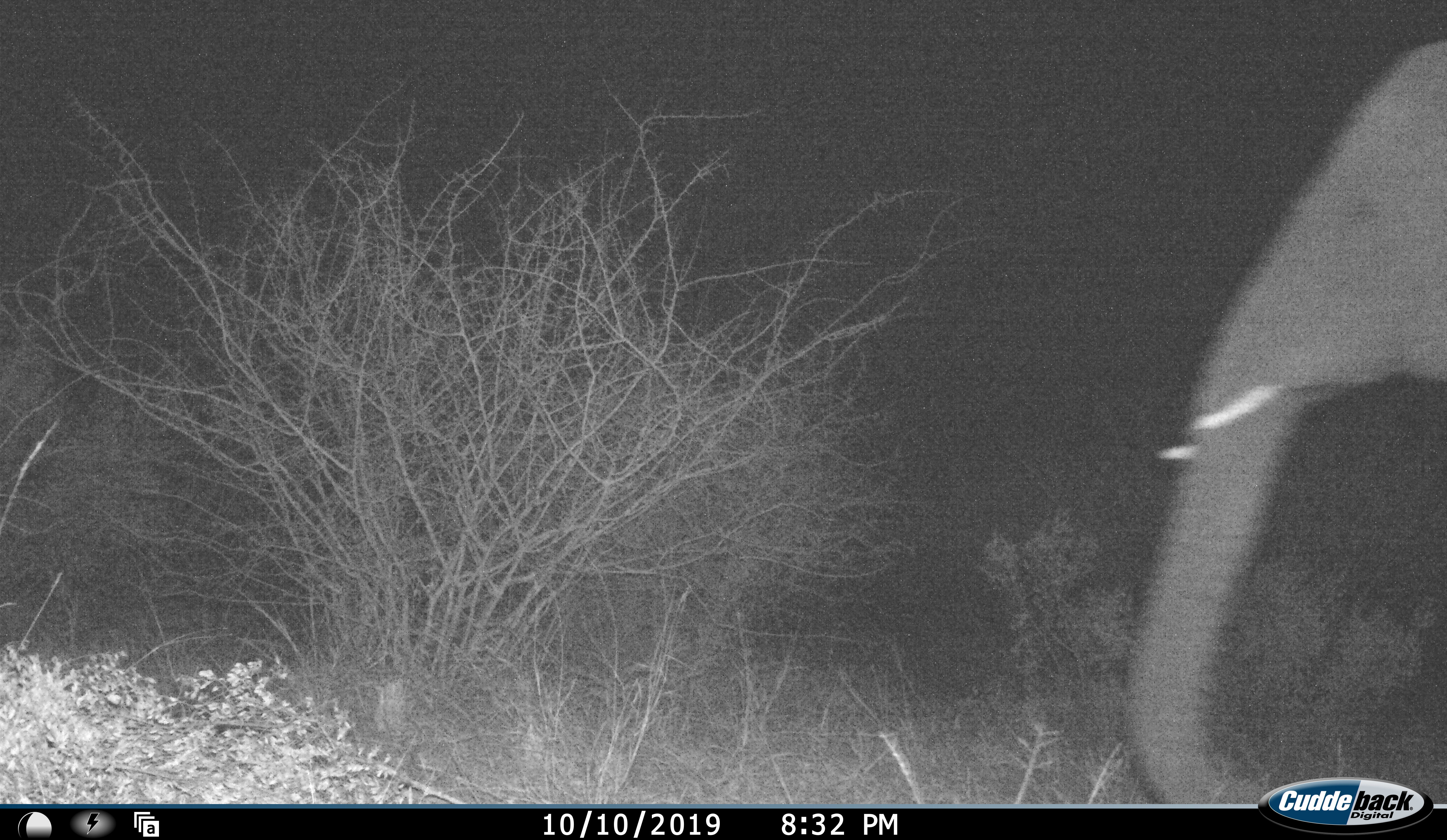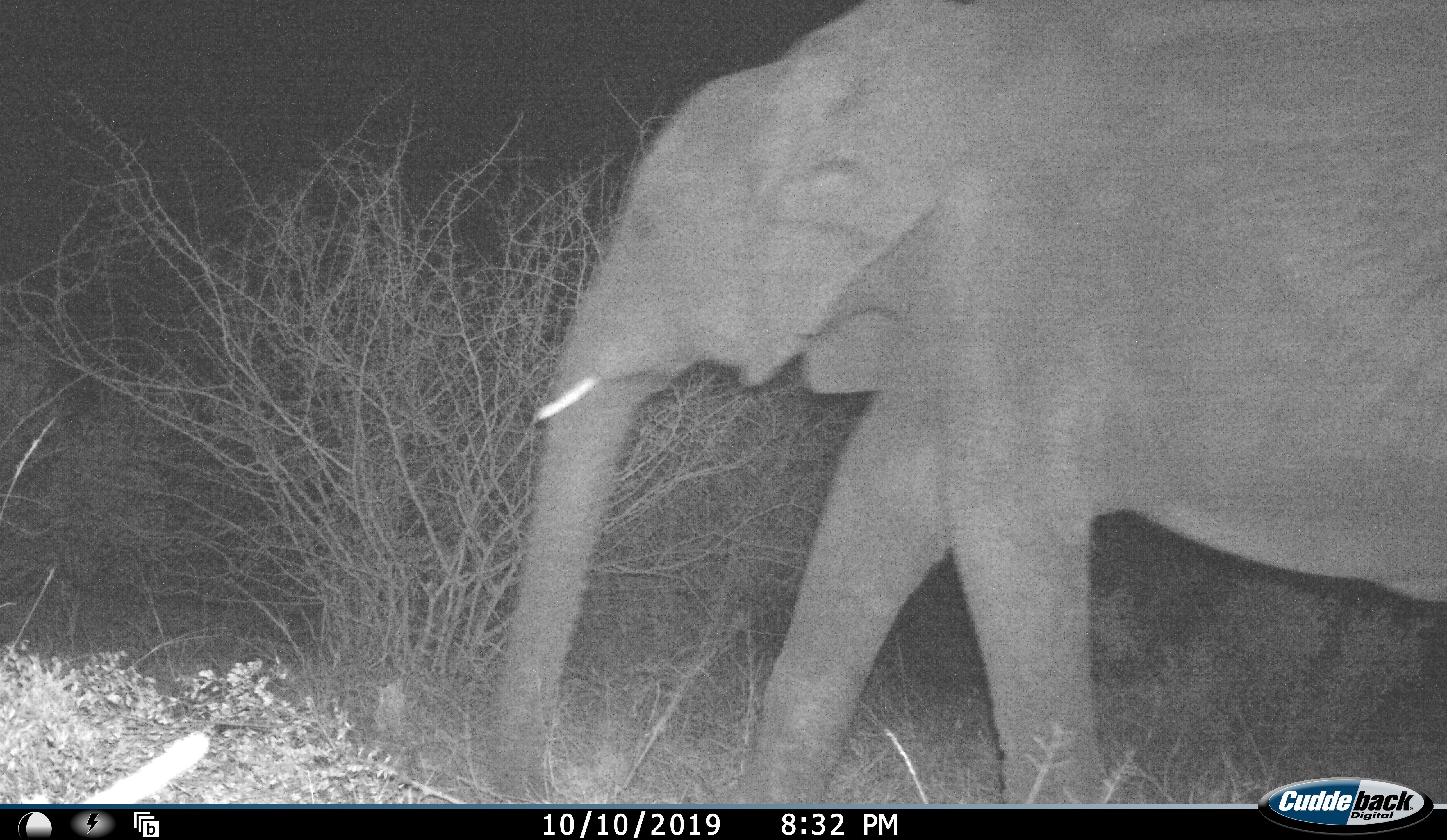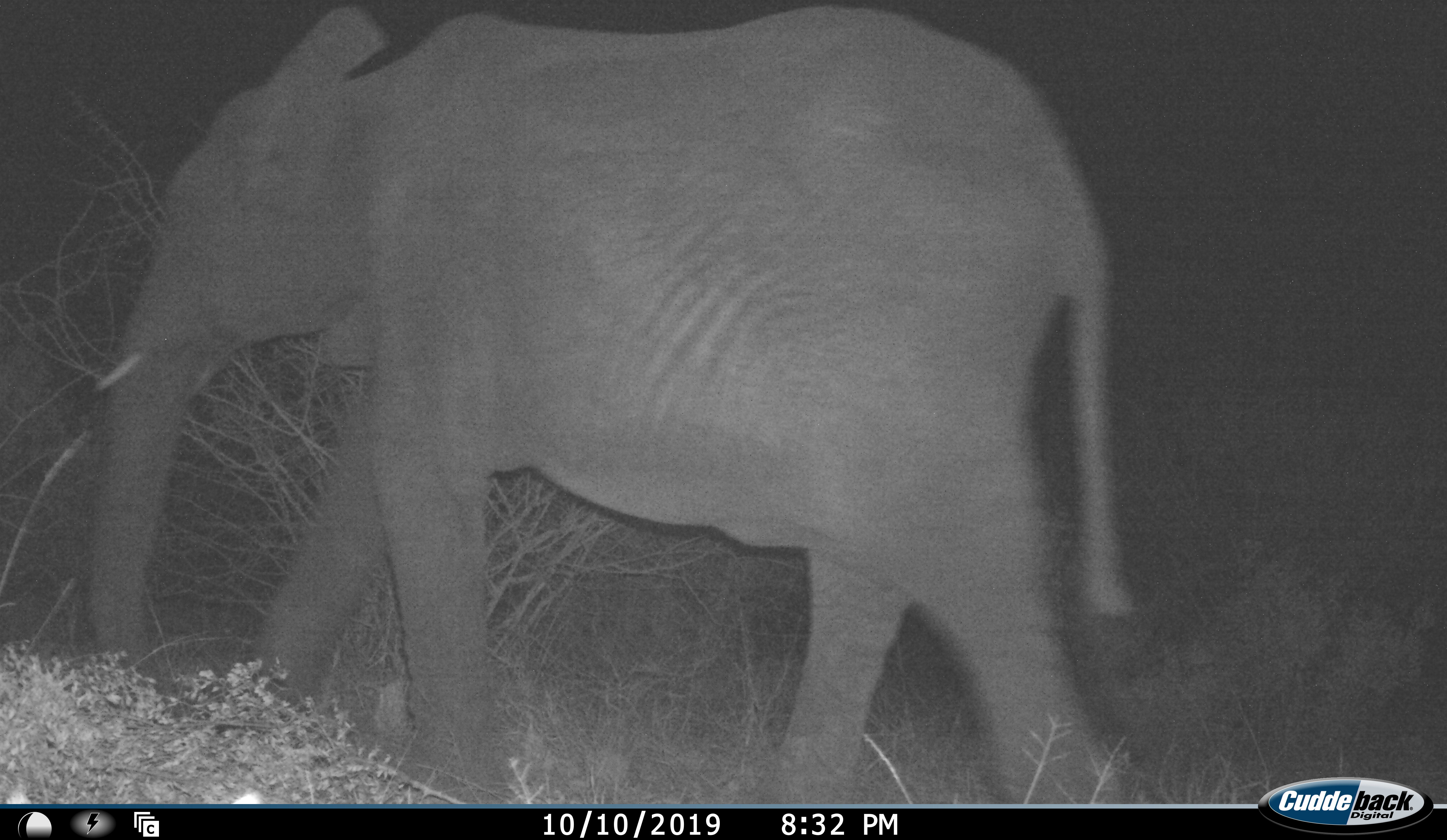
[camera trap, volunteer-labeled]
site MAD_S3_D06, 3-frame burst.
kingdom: Animalia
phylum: Chordata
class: Mammalia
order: Proboscidea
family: Elephantidae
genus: Loxodonta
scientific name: Loxodonta africana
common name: african bush elephant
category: elephant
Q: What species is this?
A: Elephant (african bush elephant) (Loxodonta africana).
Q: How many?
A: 1.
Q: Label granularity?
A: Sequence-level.